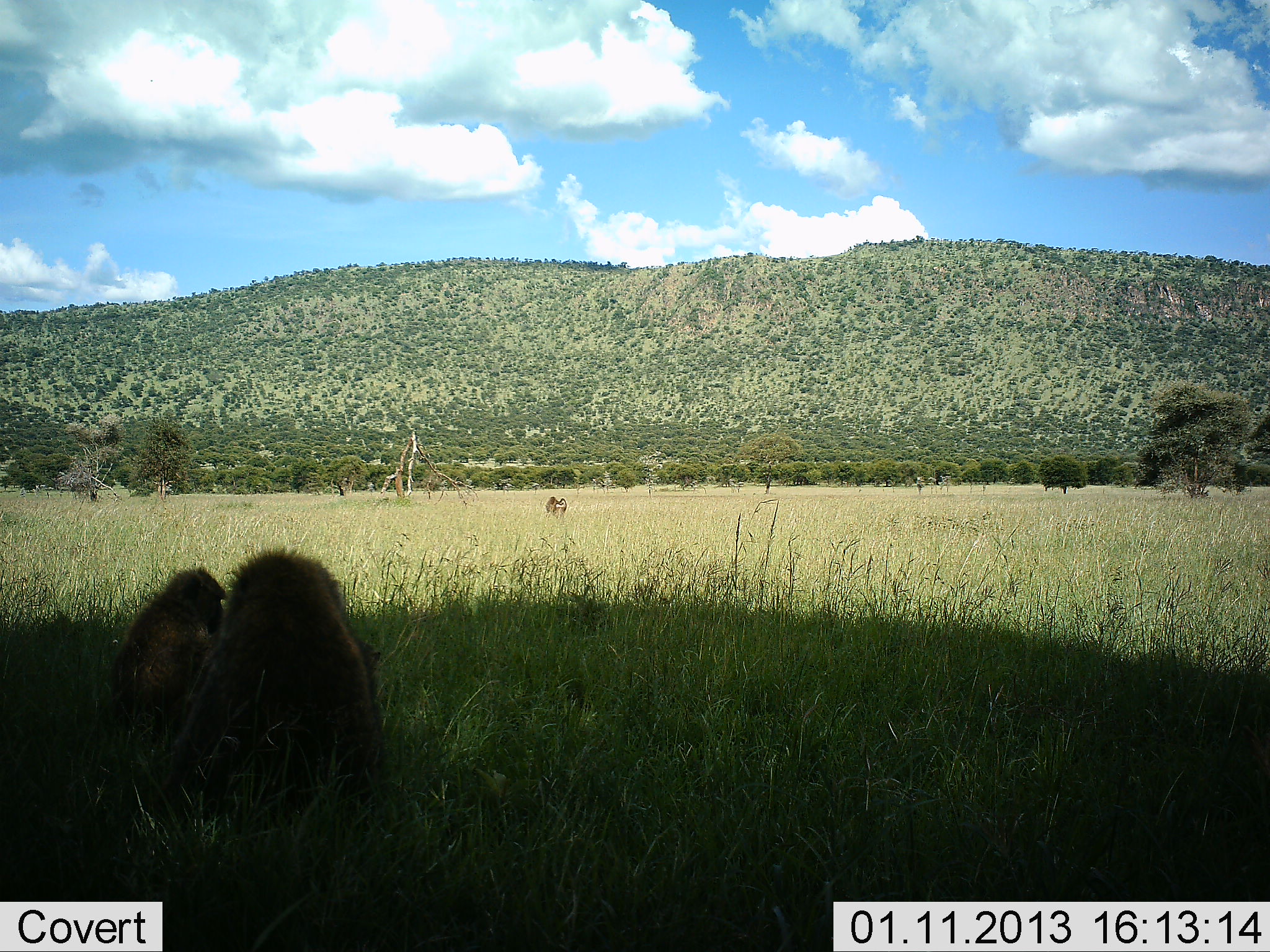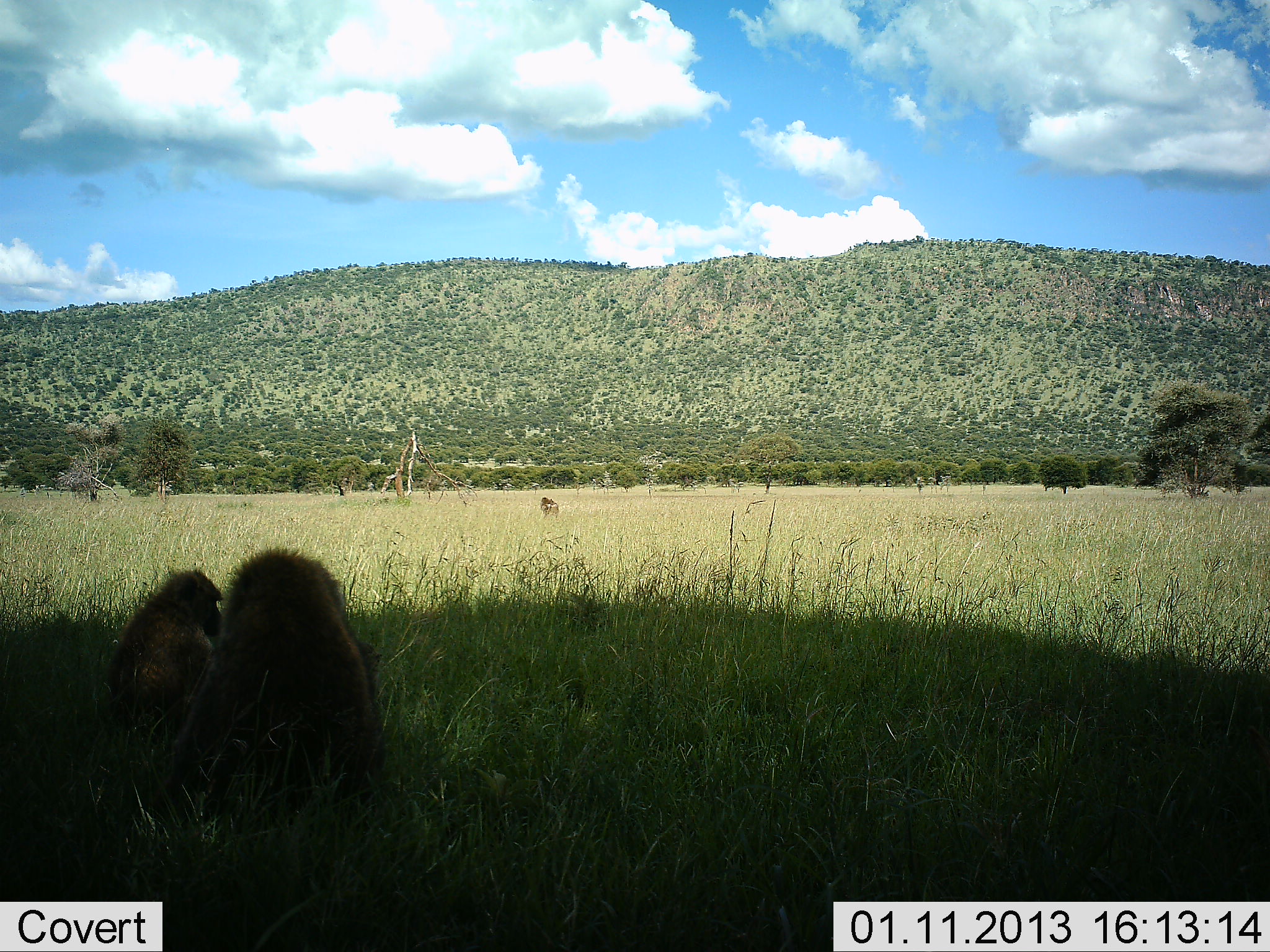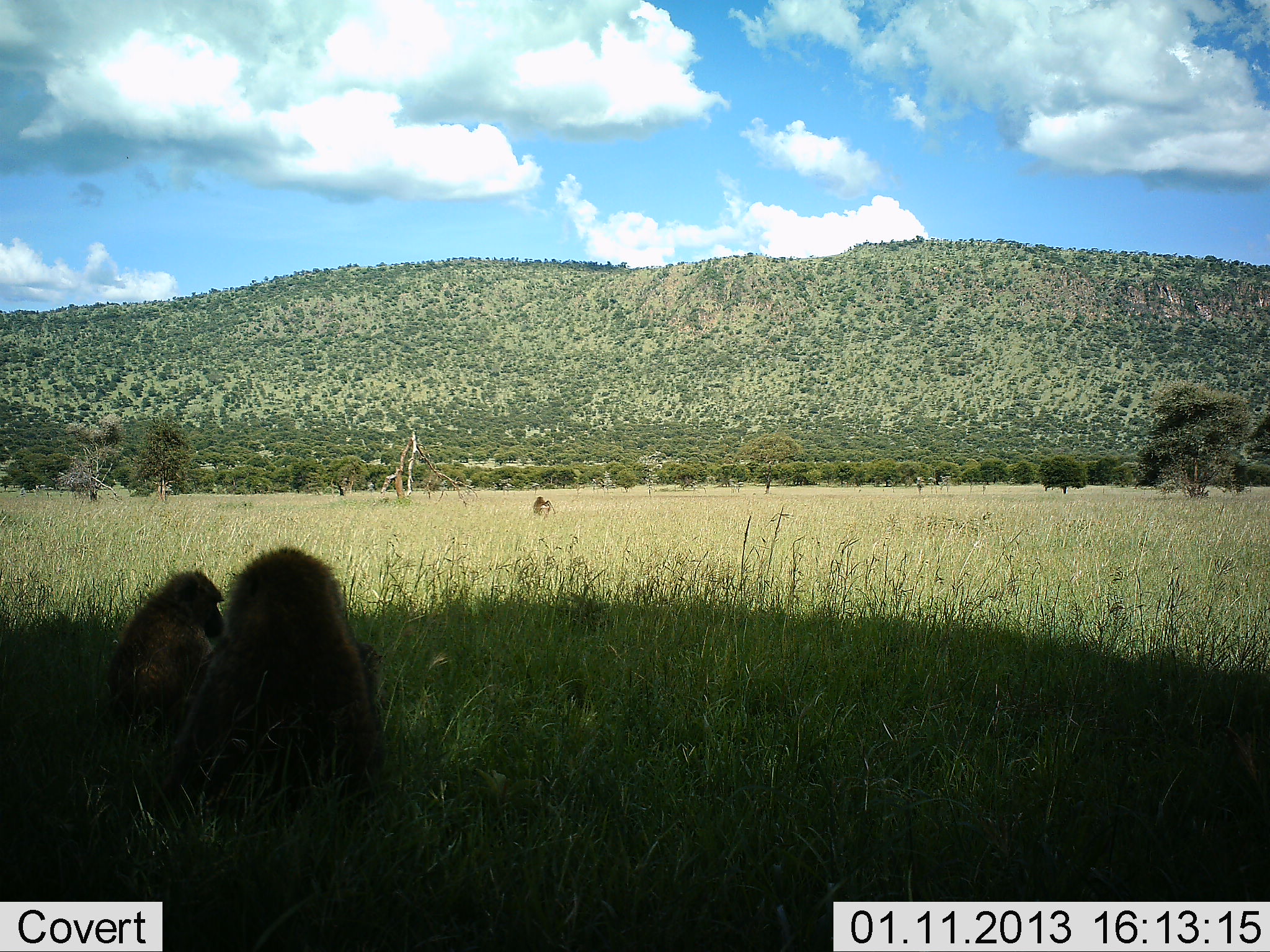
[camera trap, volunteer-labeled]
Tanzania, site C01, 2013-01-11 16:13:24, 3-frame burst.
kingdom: Animalia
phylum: Chordata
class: Mammalia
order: Primates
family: Cercopithecidae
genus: Papio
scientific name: Papio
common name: baboon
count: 3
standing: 19%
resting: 81%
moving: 52%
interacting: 4%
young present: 22%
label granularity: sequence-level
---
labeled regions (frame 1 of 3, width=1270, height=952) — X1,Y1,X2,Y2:
animal: 175,547,385,813; 105,563,221,733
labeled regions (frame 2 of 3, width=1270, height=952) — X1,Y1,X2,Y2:
animal: 206,543,381,801; 109,564,217,725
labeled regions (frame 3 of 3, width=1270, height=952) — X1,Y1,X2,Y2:
animal: 175,547,385,804; 105,569,221,720